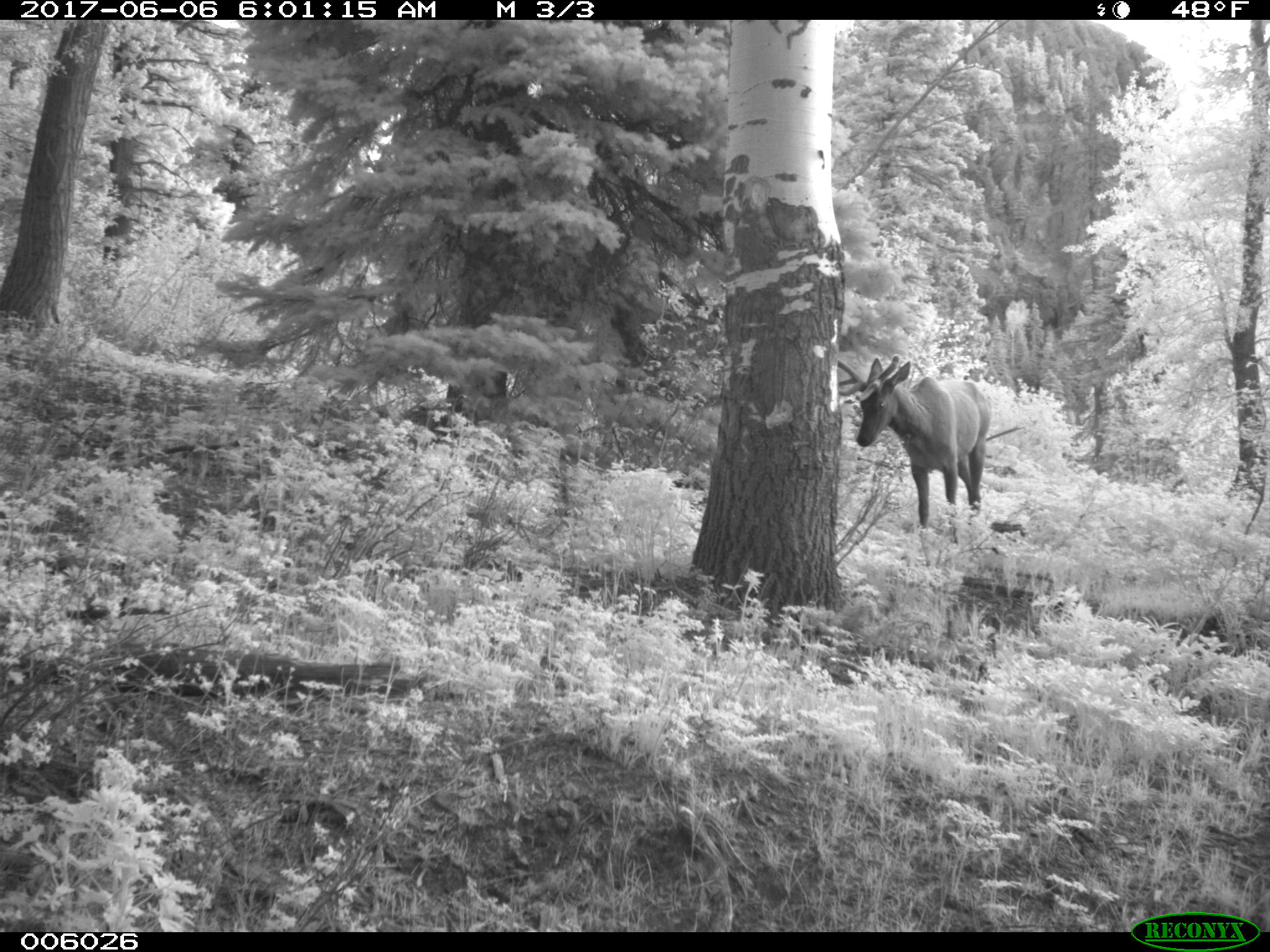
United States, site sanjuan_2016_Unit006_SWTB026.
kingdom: Animalia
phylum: Chordata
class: Mammalia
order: Artiodactyla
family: Cervidae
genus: Cervus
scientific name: Cervus elaphus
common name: red deer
Cervus elaphus (red deer).